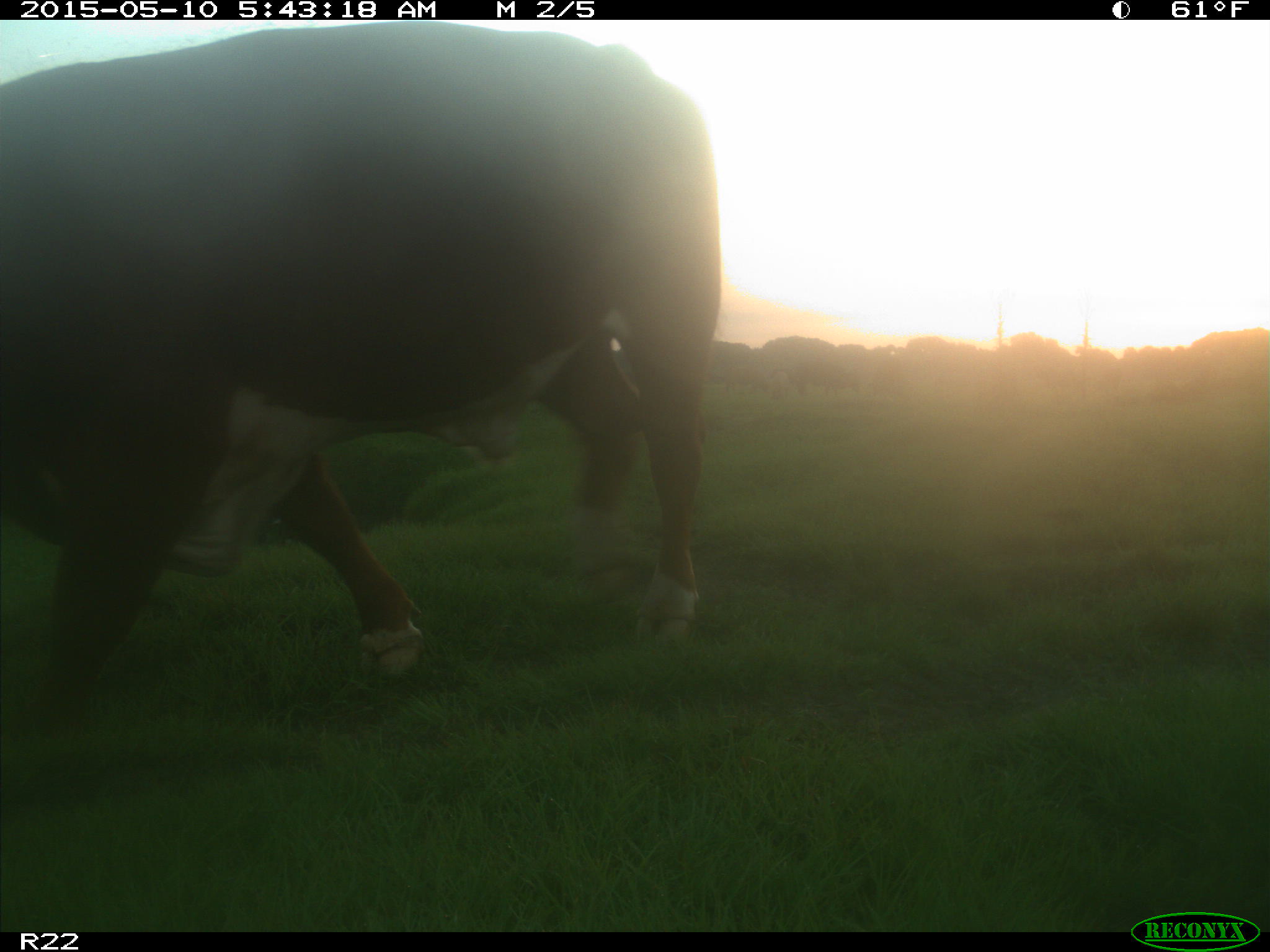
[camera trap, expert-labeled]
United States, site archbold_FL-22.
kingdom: Animalia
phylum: Chordata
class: Mammalia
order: Artiodactyla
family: Bovidae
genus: Bos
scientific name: Bos taurus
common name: domestic cow